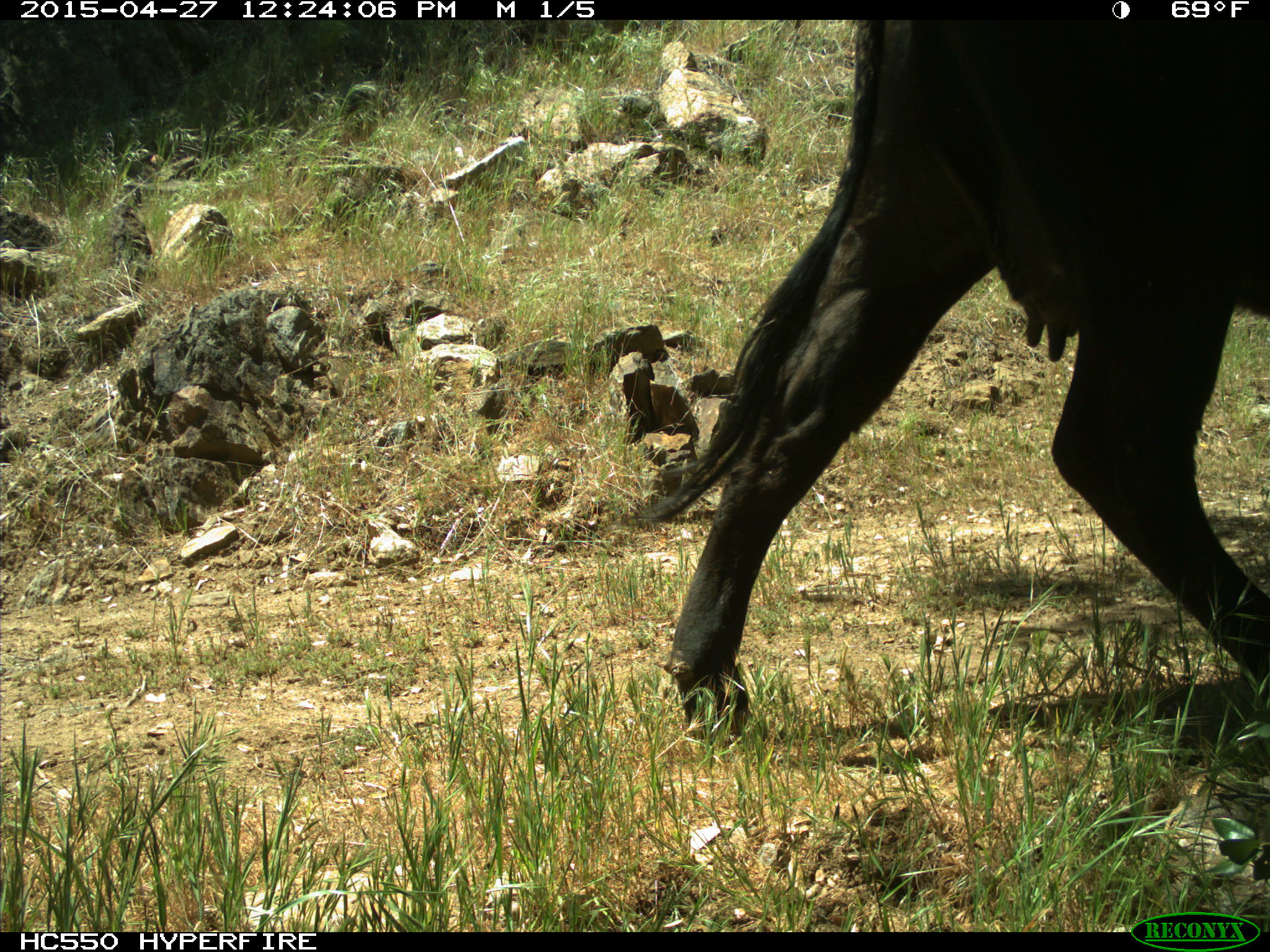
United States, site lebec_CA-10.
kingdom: Animalia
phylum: Chordata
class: Mammalia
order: Artiodactyla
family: Bovidae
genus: Bos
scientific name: Bos taurus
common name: domestic cow